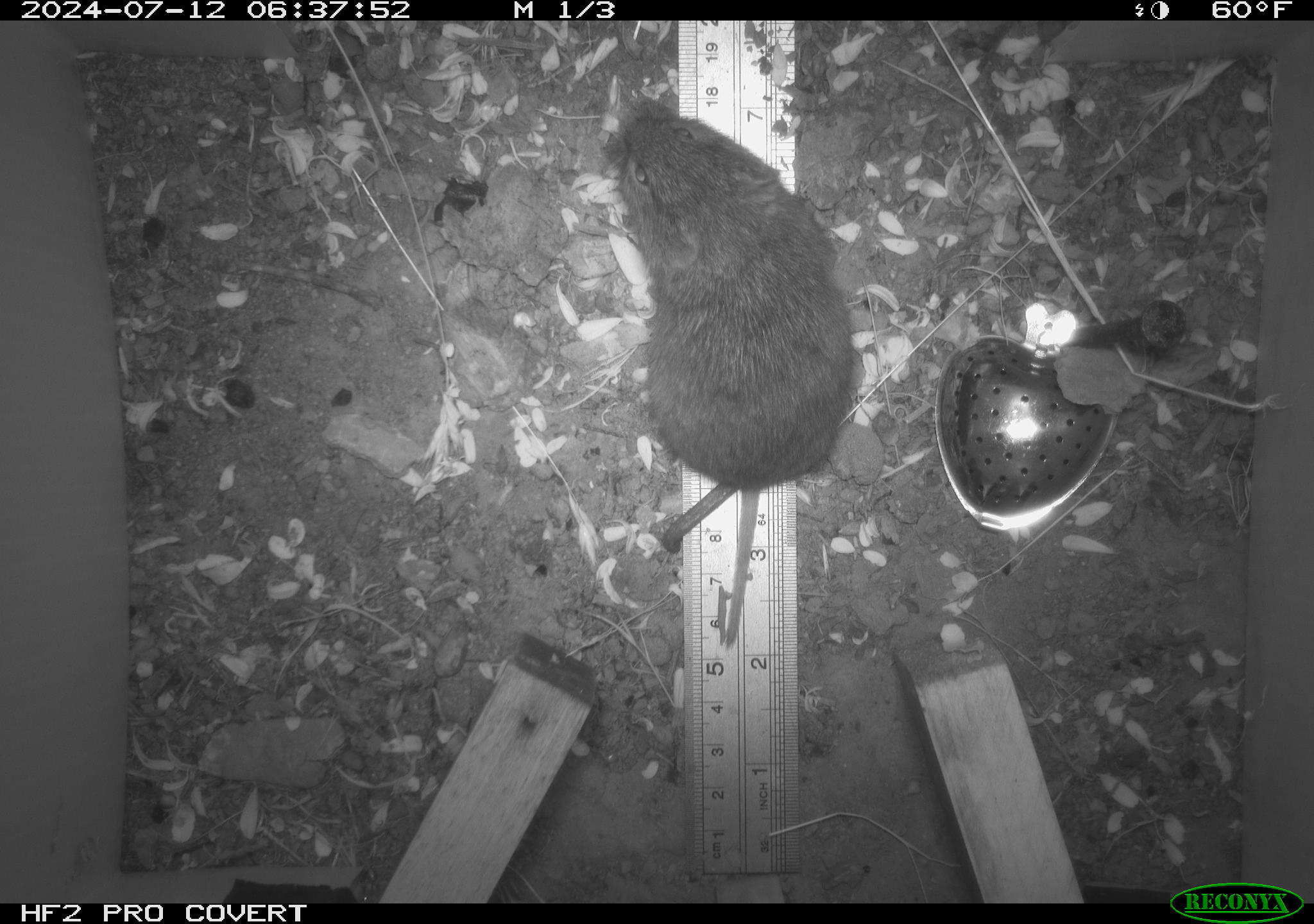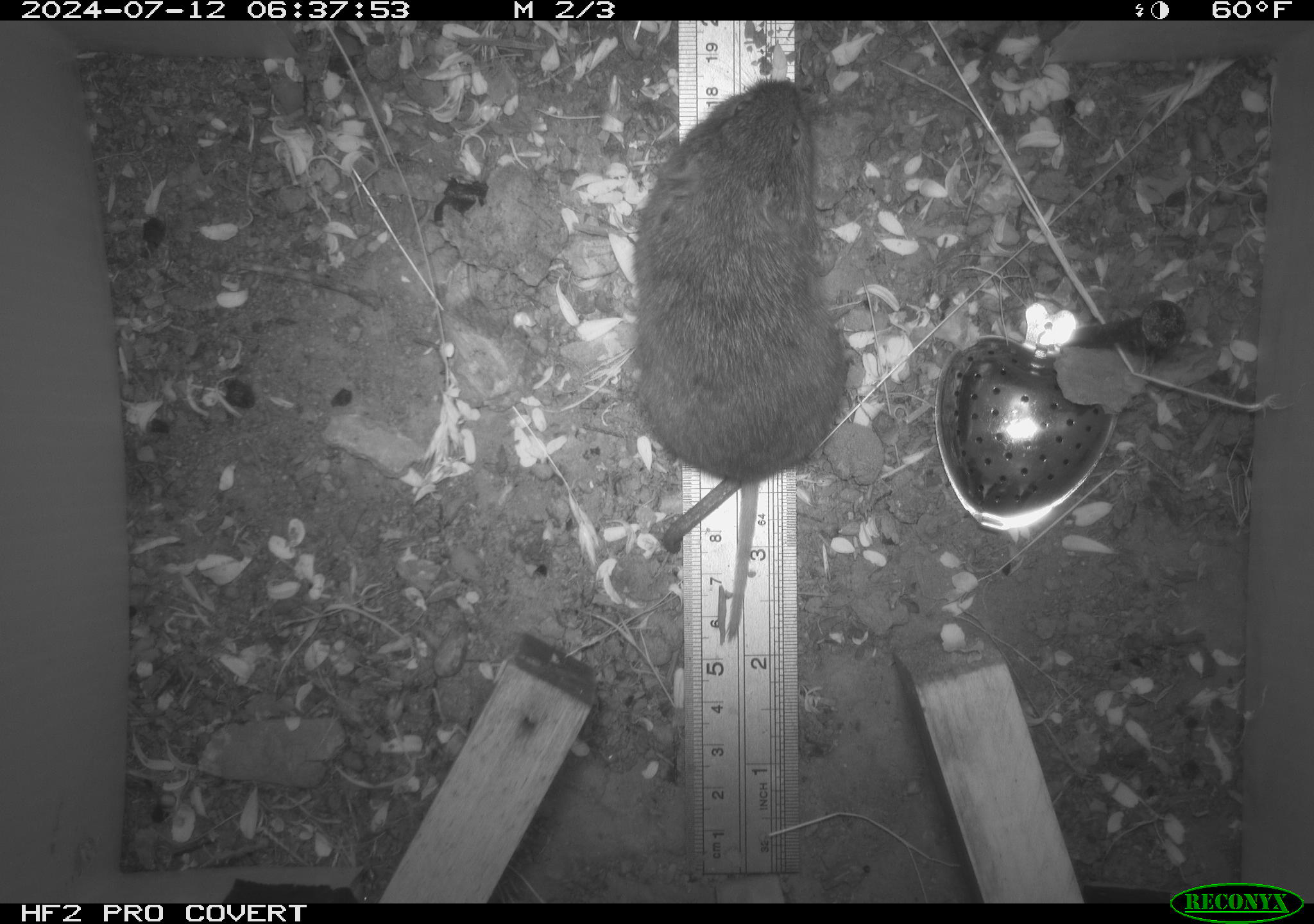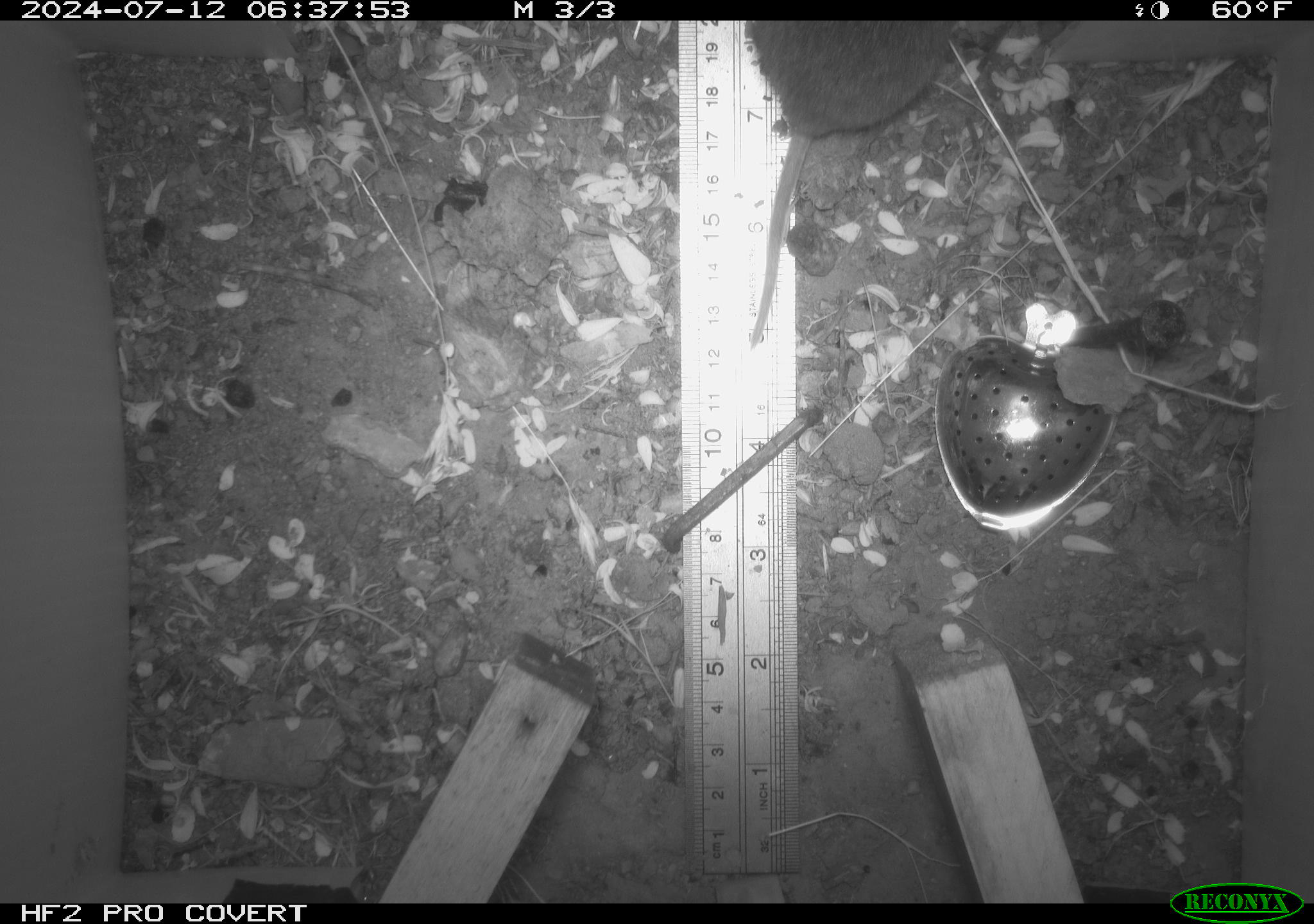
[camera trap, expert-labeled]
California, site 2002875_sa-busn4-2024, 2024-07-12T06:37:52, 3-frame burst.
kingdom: Animalia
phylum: Chordata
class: Mammalia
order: Rodentia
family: Cricetidae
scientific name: Arvicolinae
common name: voles, lemmings, and muskrats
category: arvicolinae subfamily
Arvicolinae subfamily (voles, lemmings, and muskrats) (Arvicolinae).